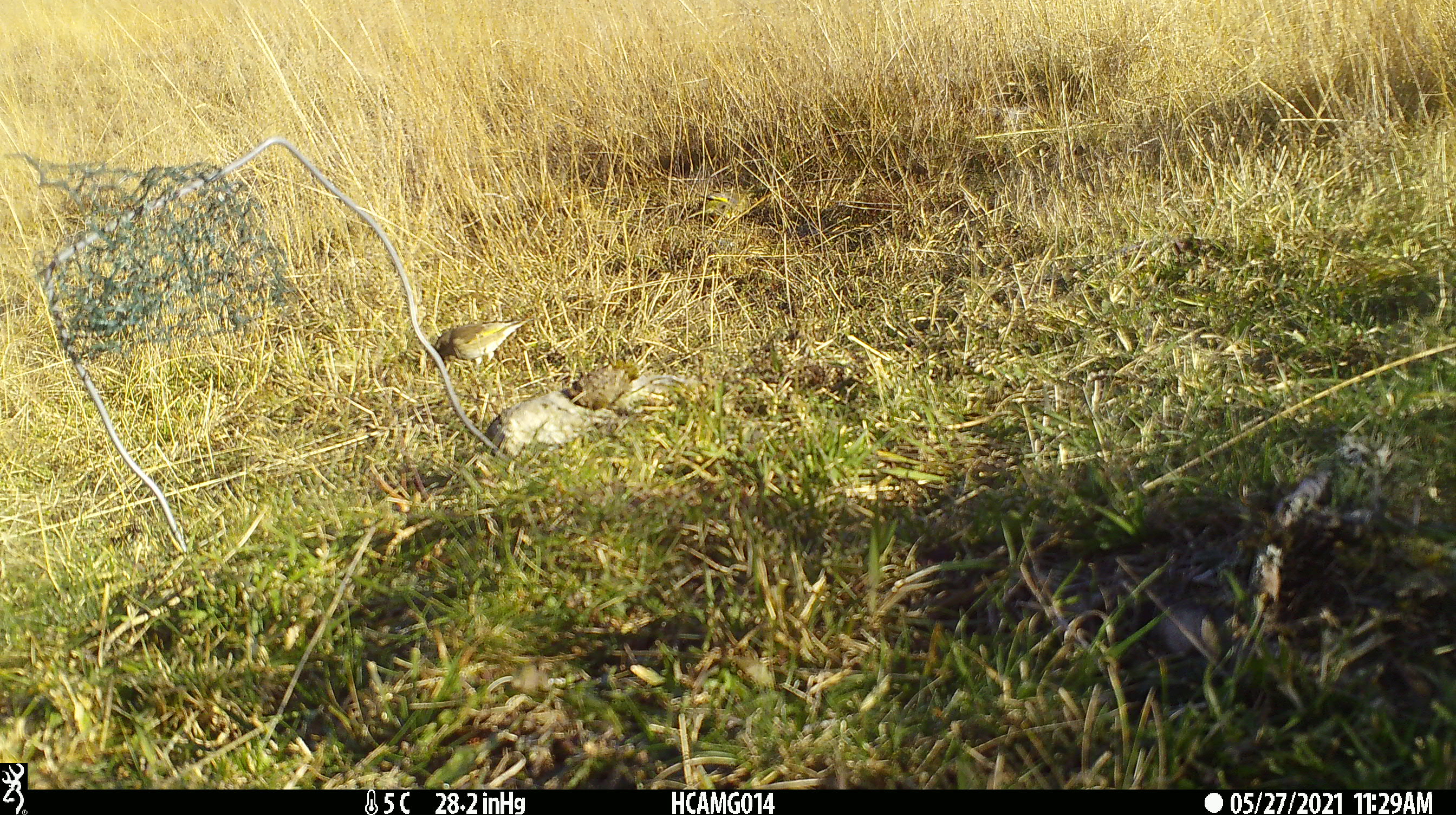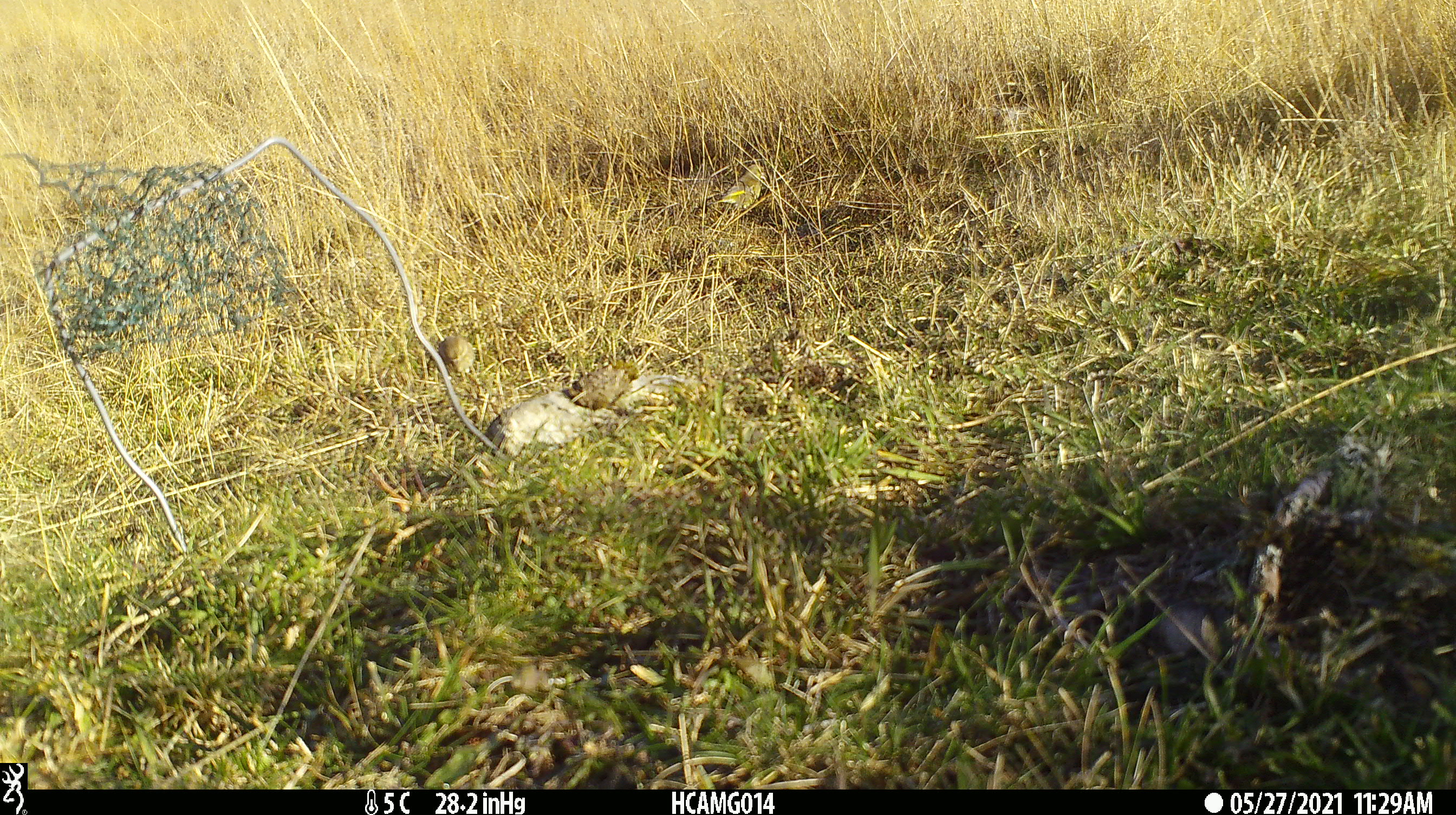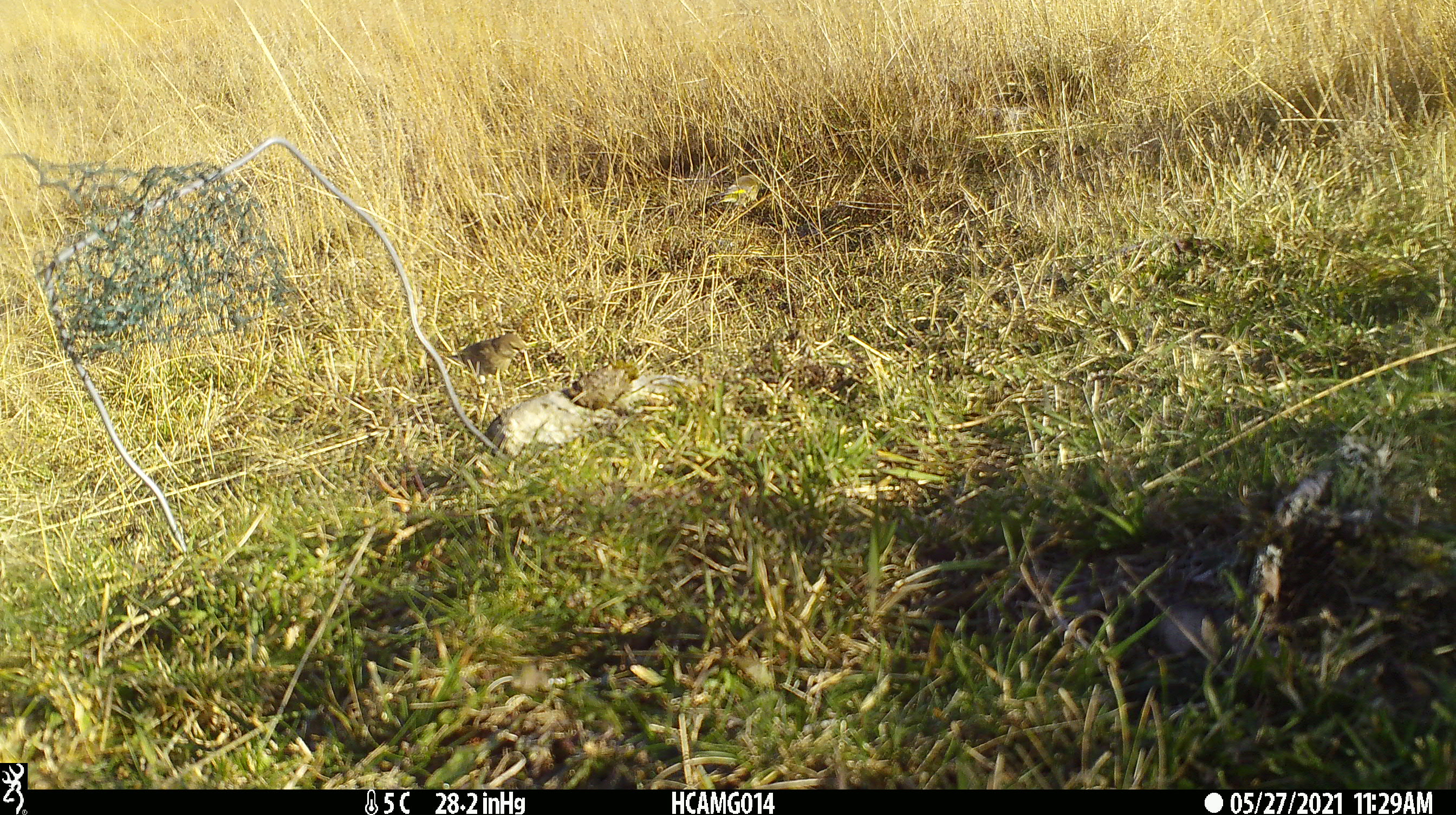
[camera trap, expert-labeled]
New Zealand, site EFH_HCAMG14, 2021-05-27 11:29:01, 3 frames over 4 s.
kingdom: Animalia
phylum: Chordata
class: Aves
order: Passeriformes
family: Fringillidae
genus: Chloris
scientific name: Chloris chloris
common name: greenfinch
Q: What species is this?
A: Greenfinch (Chloris chloris).